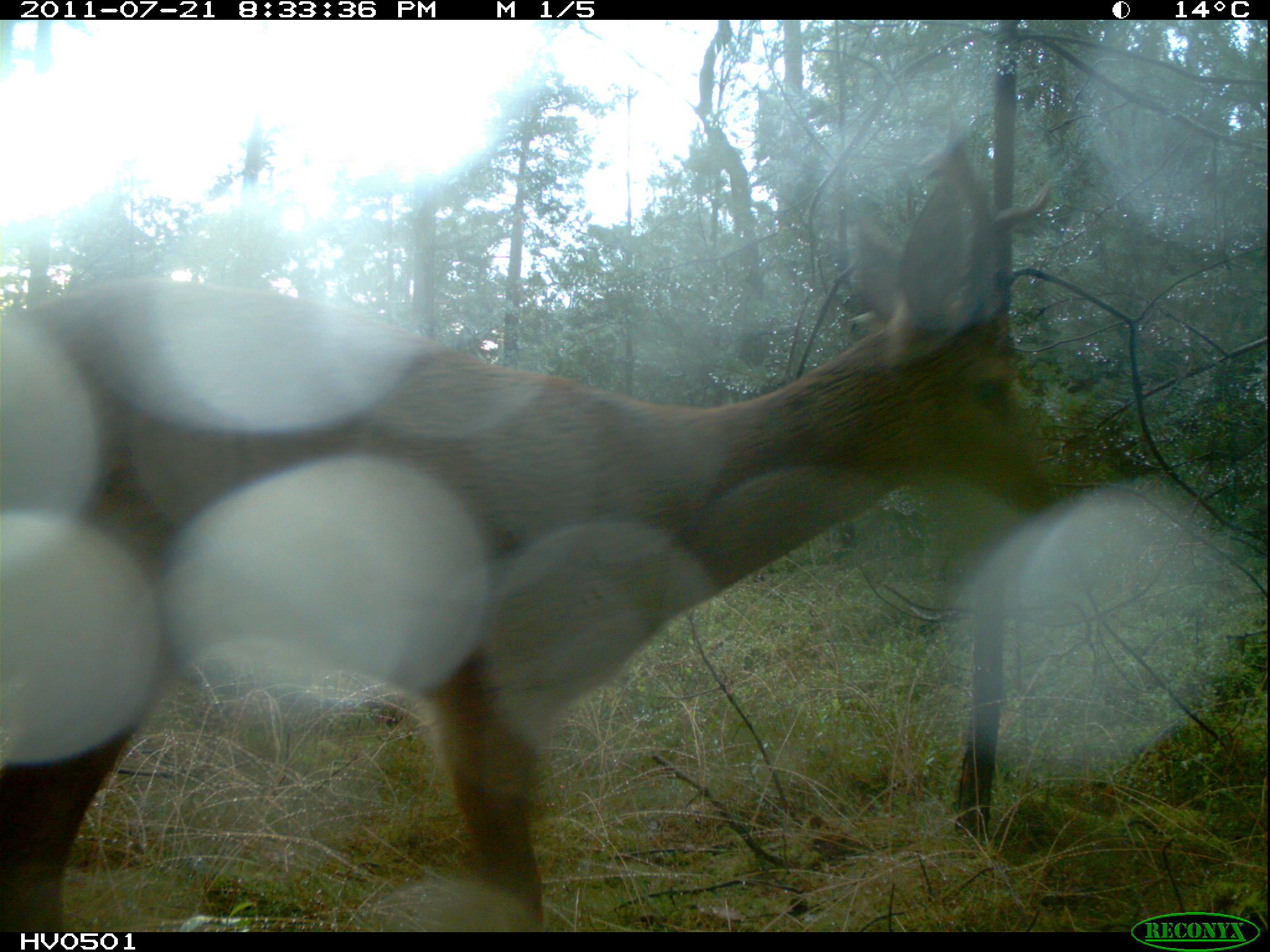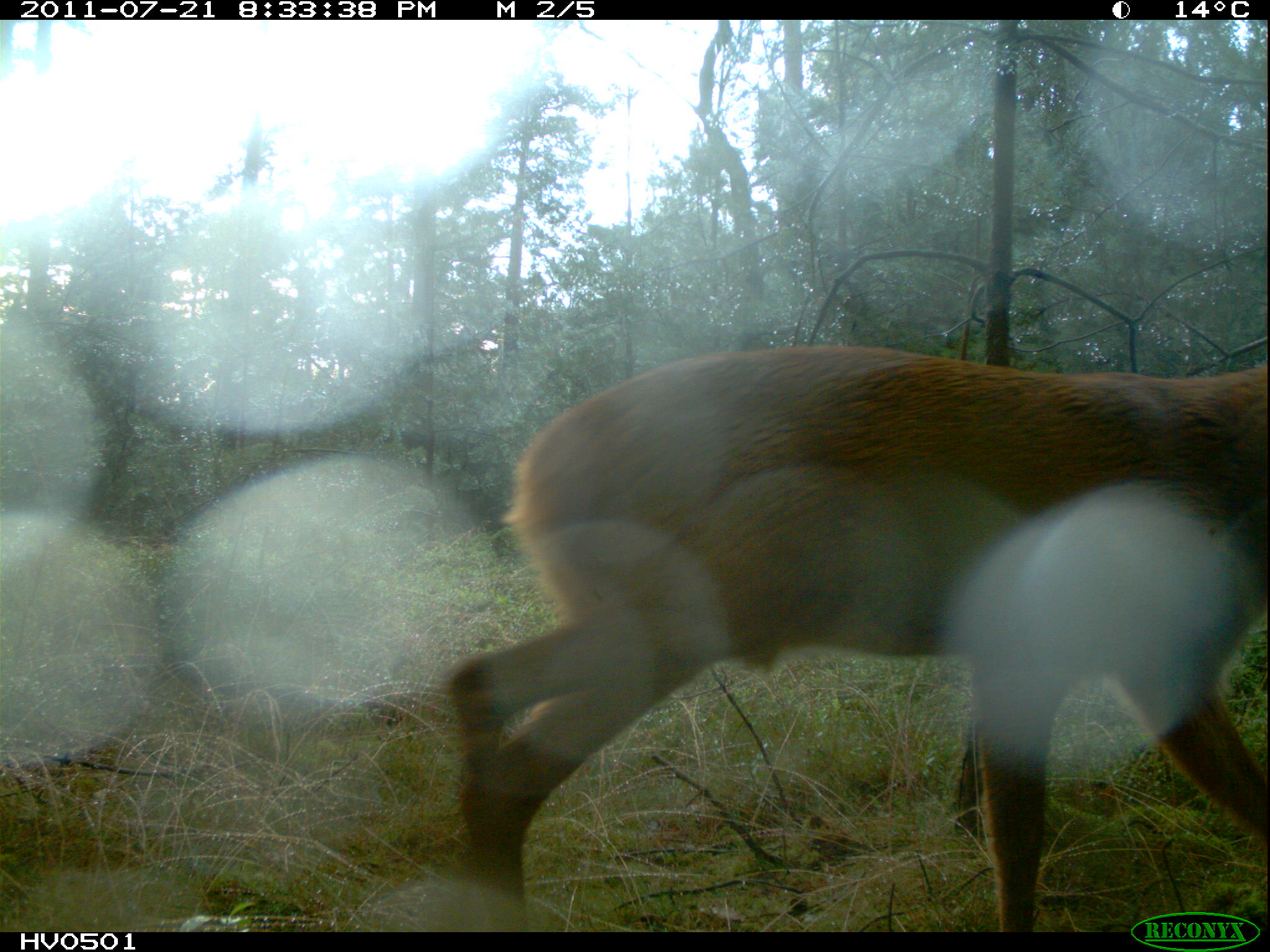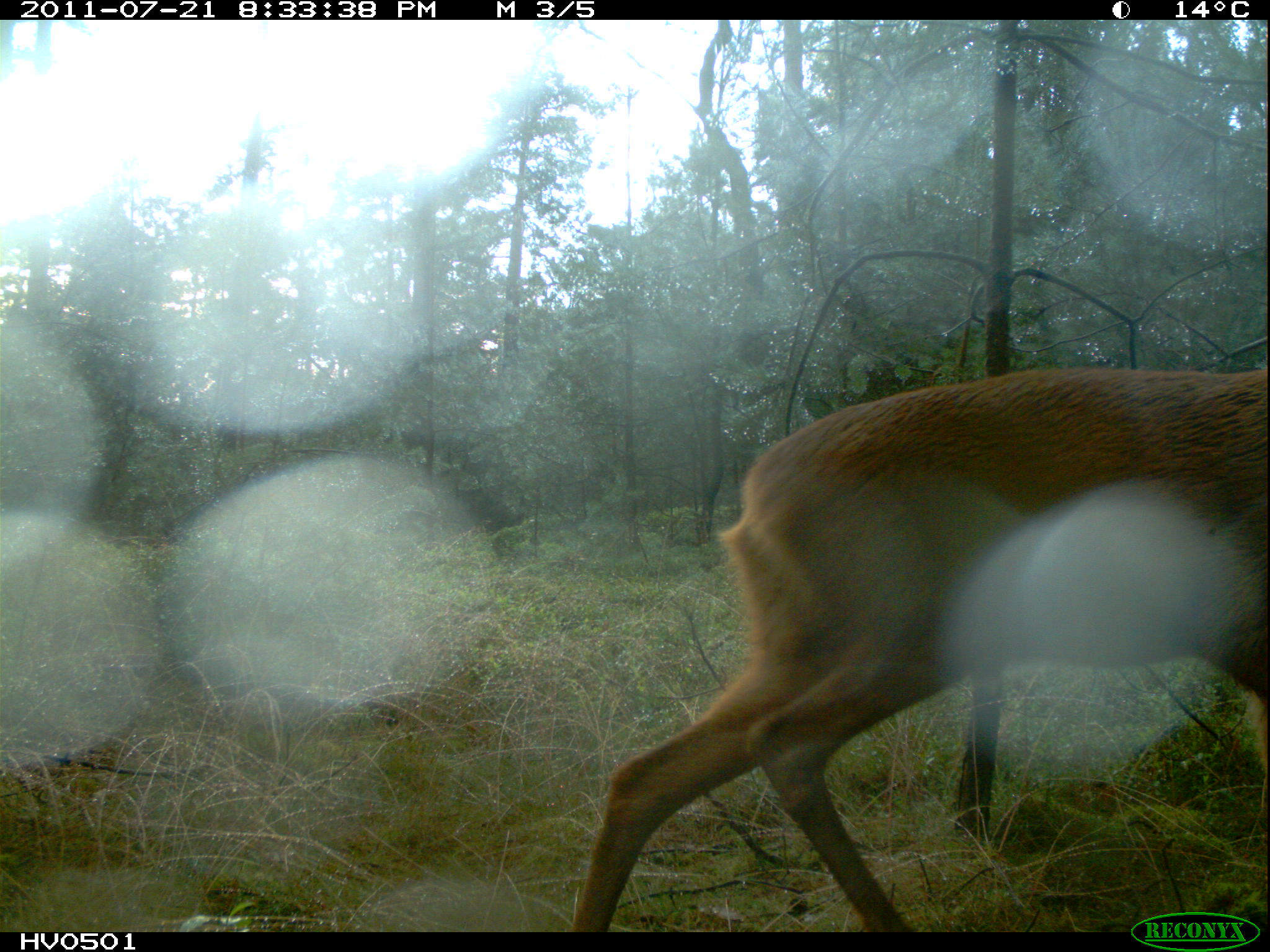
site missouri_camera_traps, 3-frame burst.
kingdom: Animalia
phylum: Chordata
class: Mammalia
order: Artiodactyla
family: Cervidae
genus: Capreolus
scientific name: Capreolus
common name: roe deer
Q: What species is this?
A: Roe deer (Capreolus).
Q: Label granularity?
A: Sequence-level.